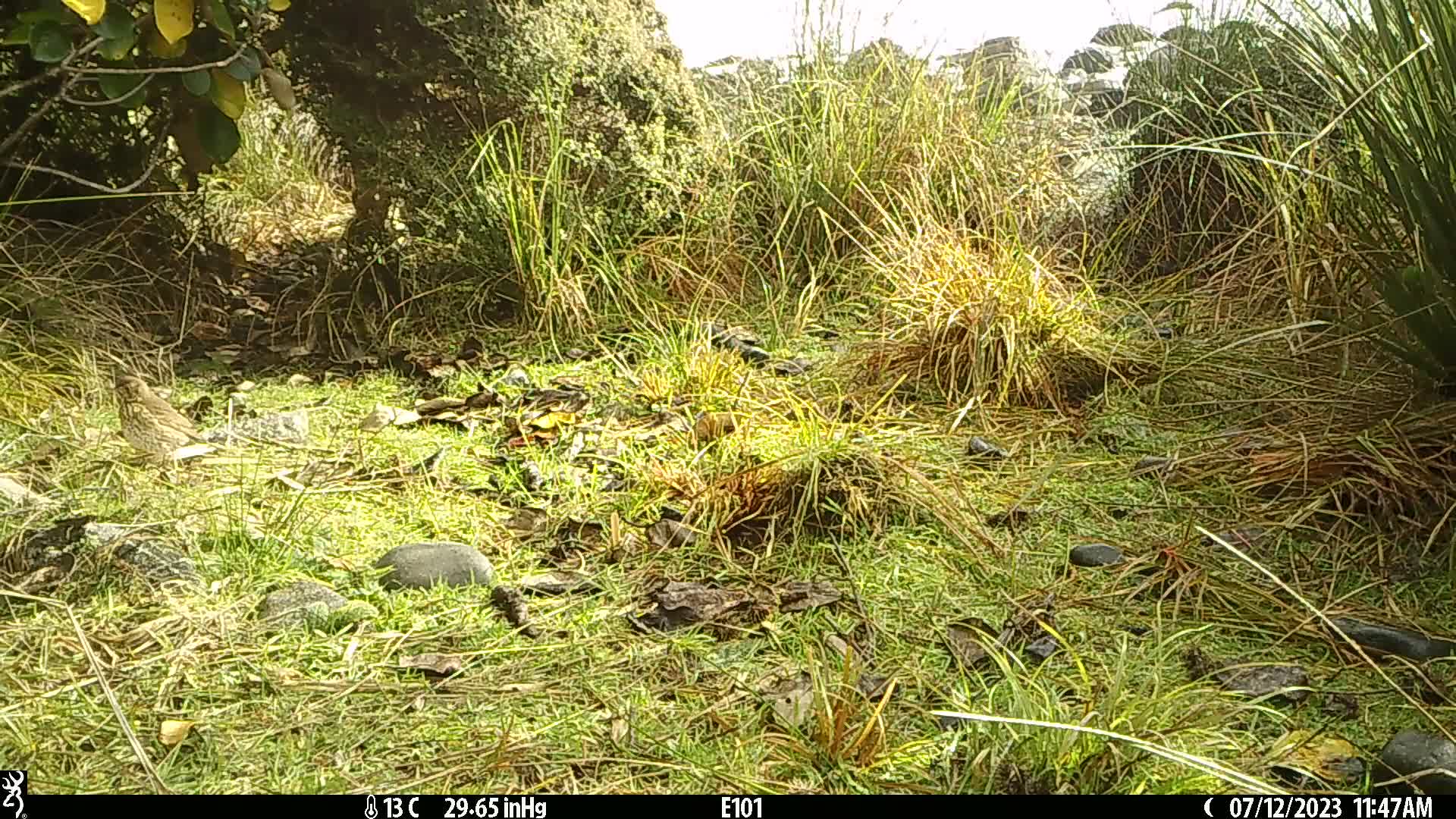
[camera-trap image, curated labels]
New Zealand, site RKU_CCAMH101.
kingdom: Animalia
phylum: Chordata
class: Aves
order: Passeriformes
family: Turdidae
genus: Turdus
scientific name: Turdus philomelos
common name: song thrush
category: thrush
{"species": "thrush (song thrush) (Turdus philomelos)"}